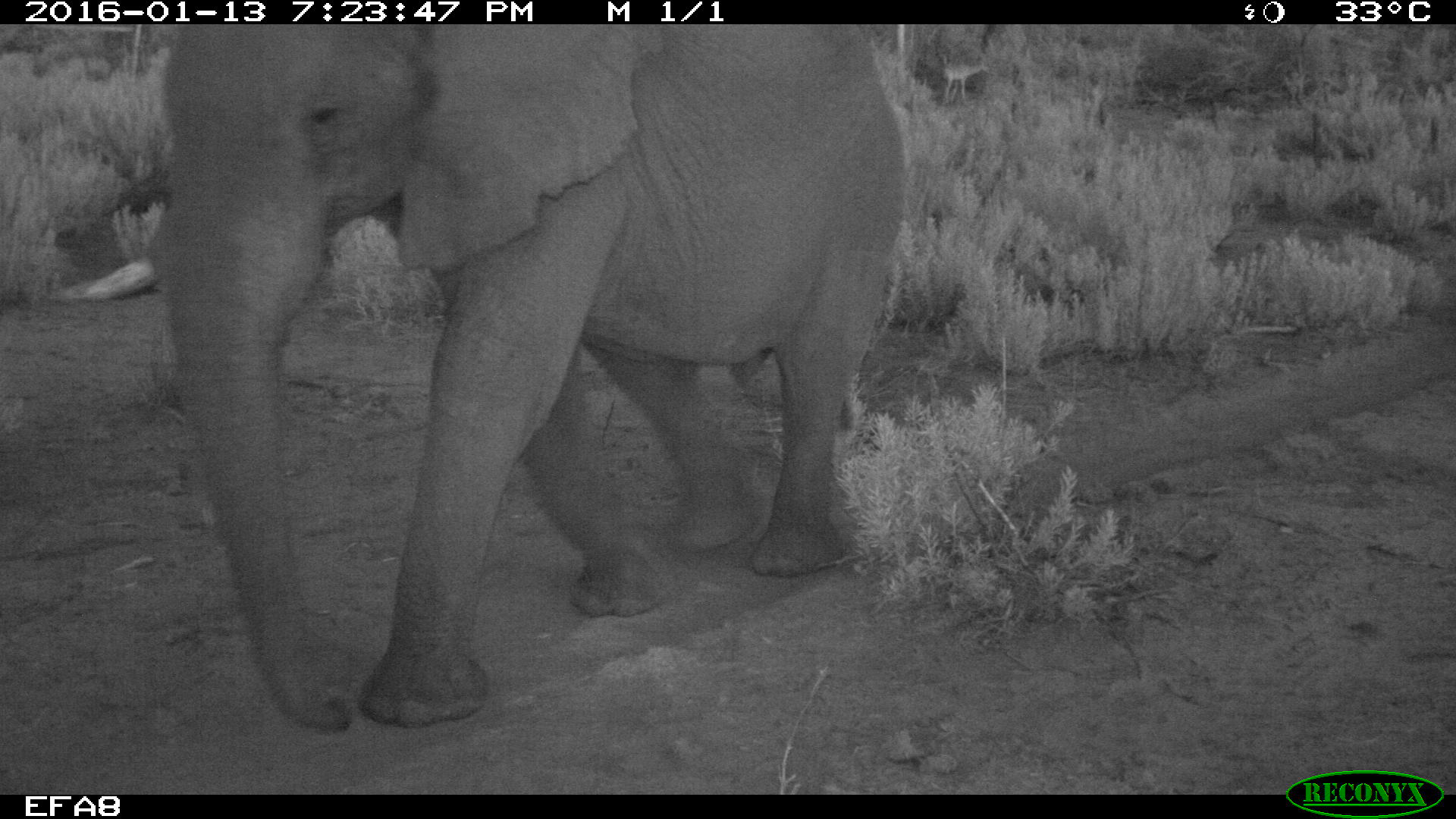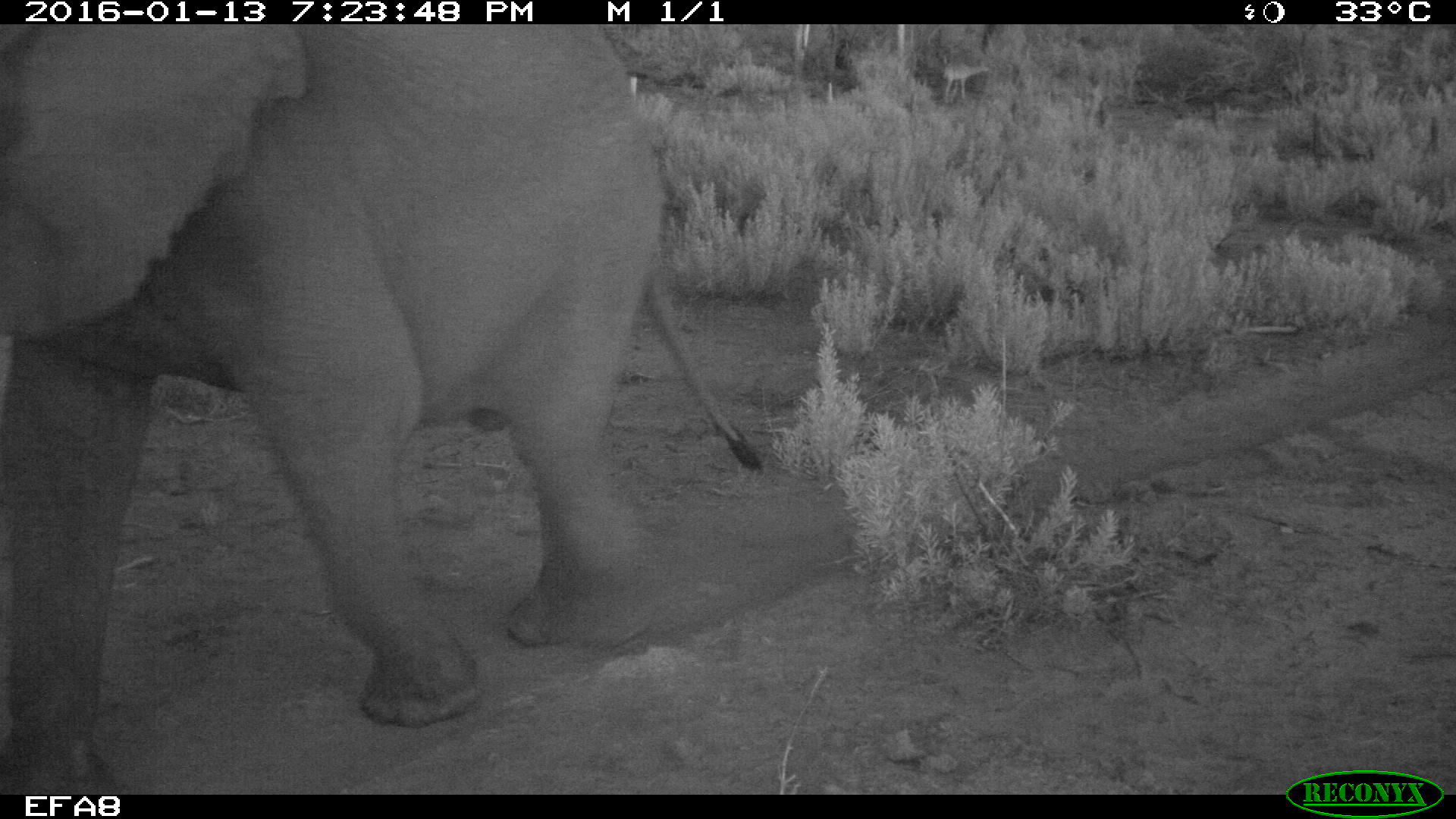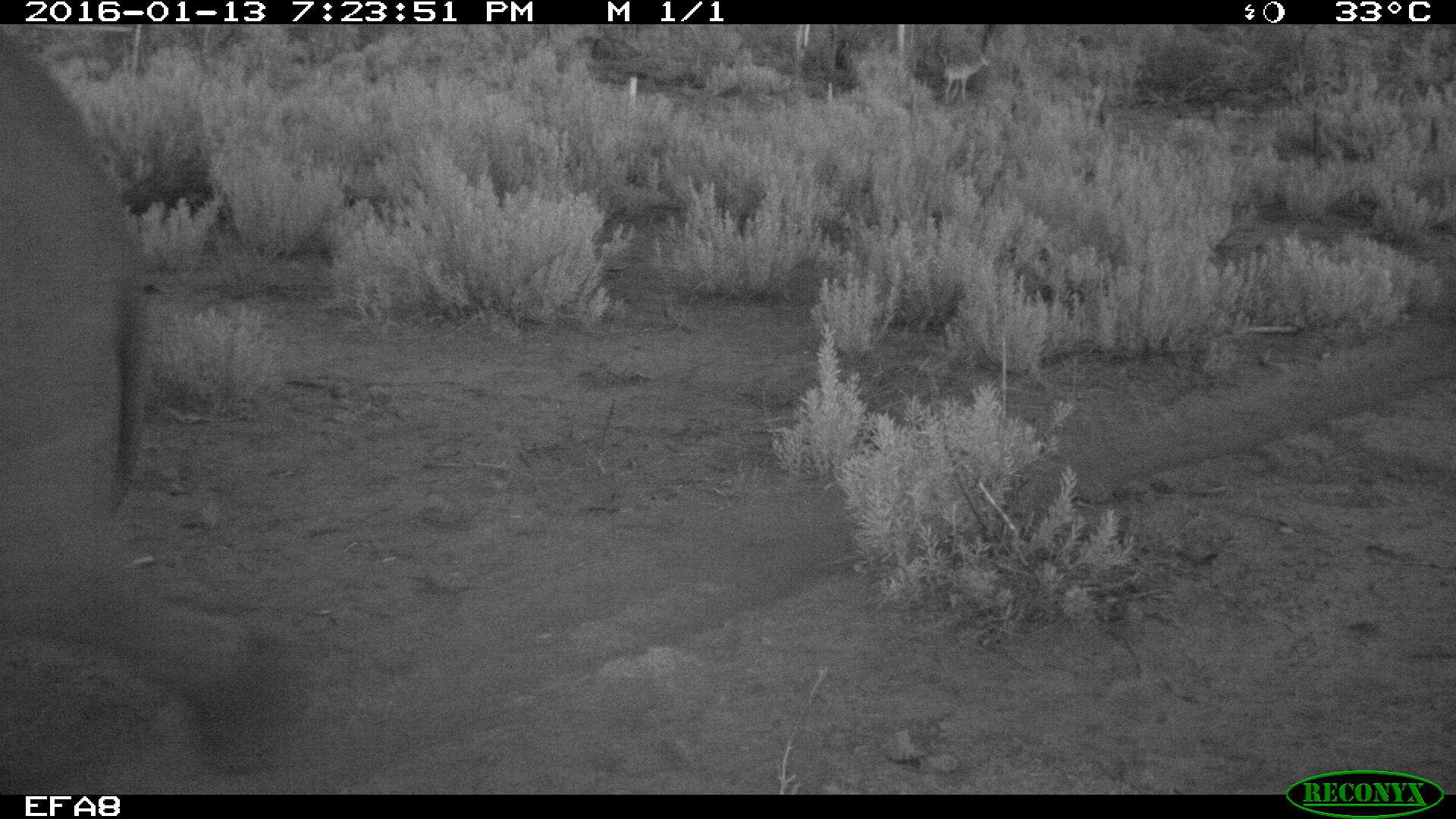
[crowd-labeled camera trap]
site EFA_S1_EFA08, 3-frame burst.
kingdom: Animalia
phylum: Chordata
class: Mammalia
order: Proboscidea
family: Elephantidae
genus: Loxodonta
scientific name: Loxodonta africana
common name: african bush elephant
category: elephant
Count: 1.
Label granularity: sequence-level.